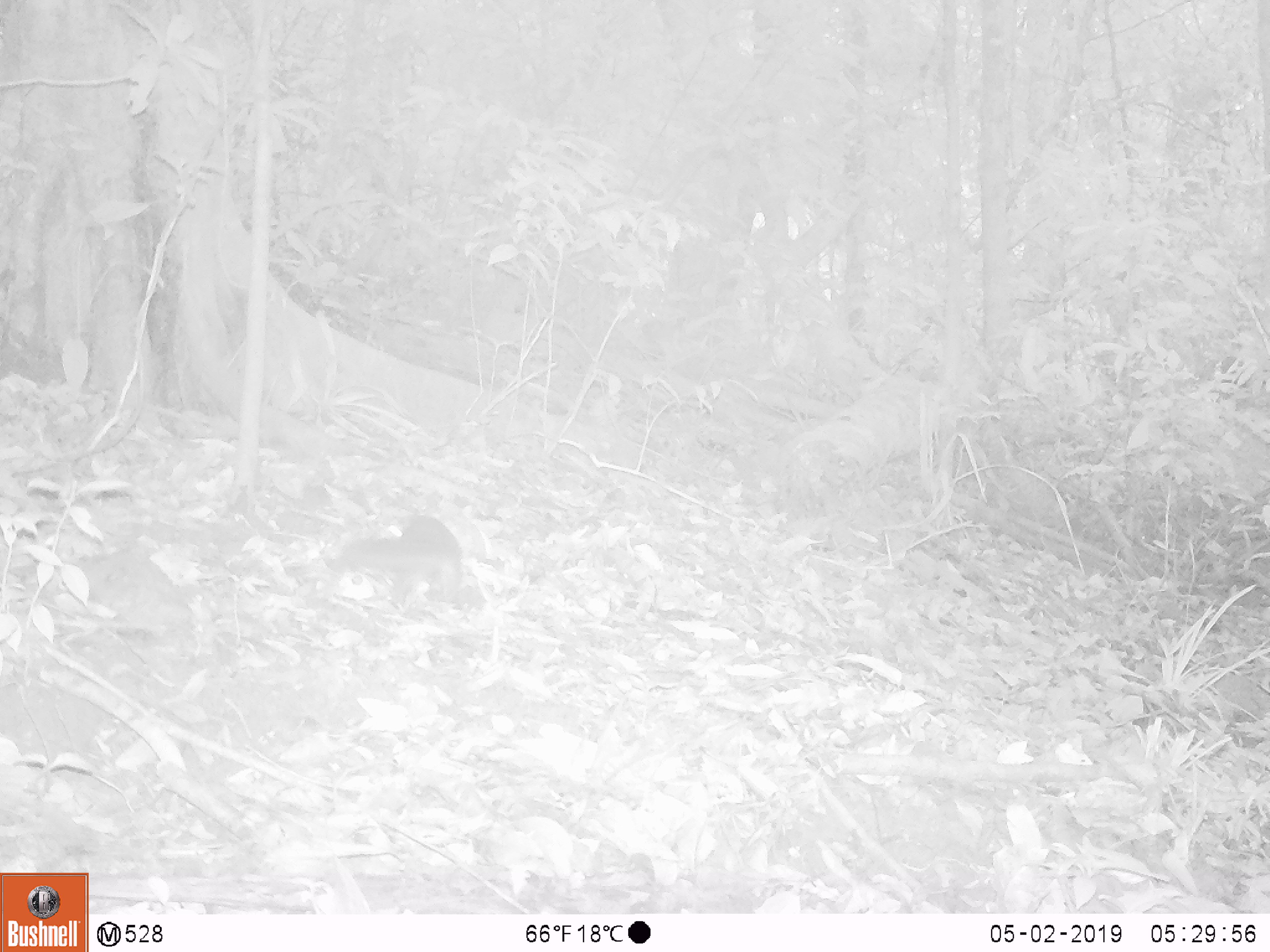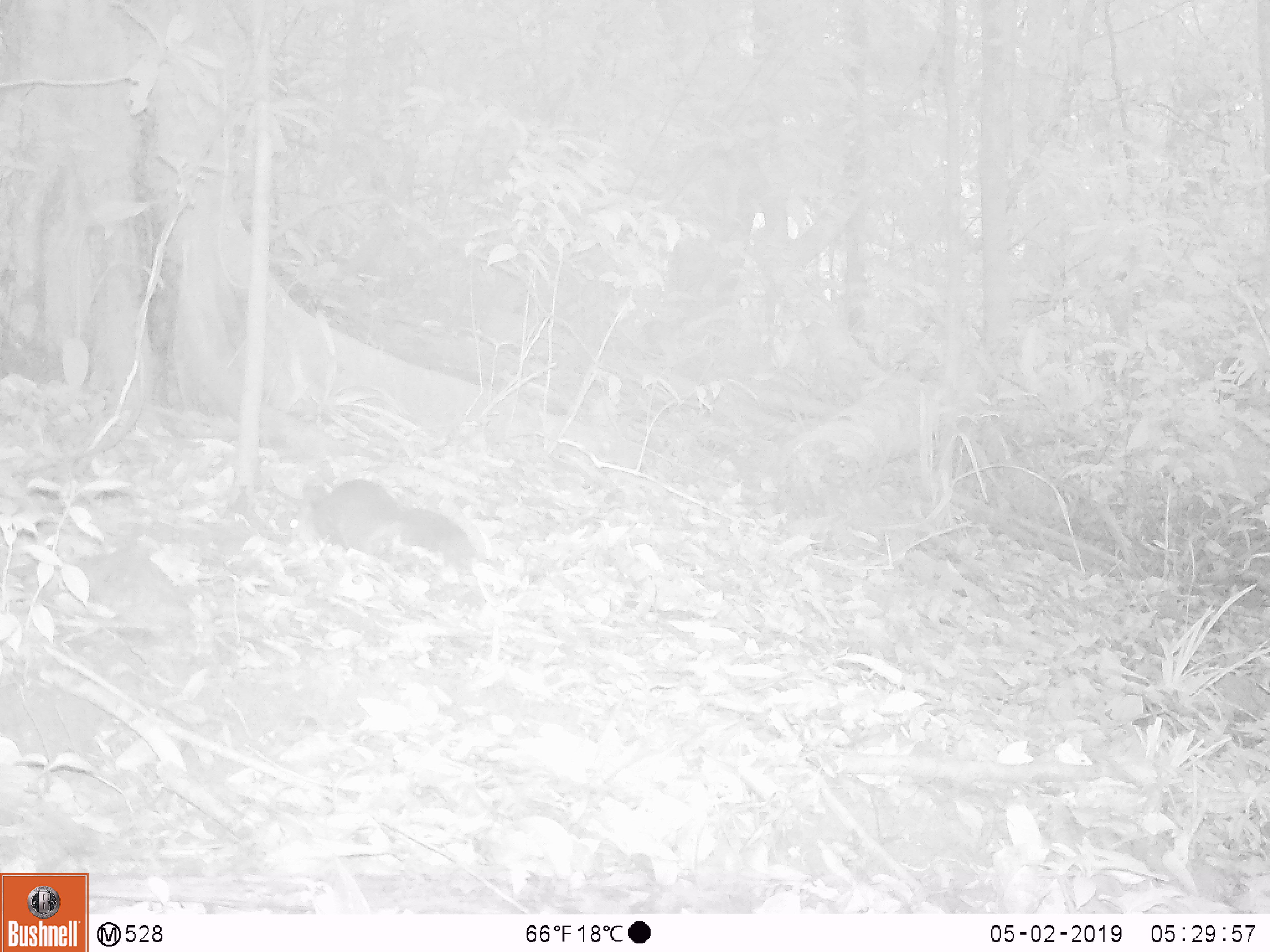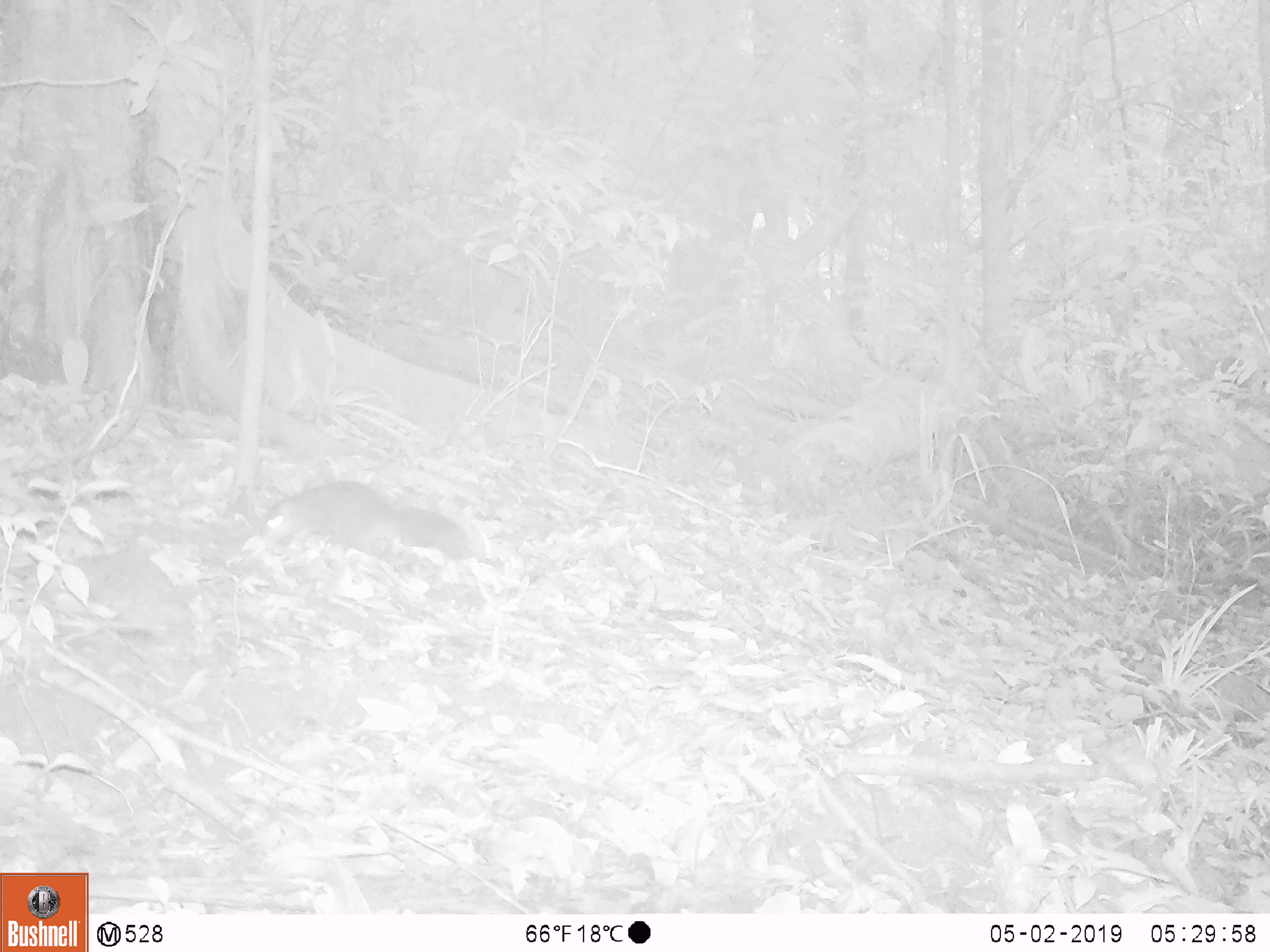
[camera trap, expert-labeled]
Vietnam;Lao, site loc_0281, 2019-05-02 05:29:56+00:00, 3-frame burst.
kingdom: Animalia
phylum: Chordata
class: Mammalia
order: Rodentia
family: Sciuridae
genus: Dremomys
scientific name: Dremomys rufigenis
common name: red-cheeked squirrel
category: red cheeked squirrel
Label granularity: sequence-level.